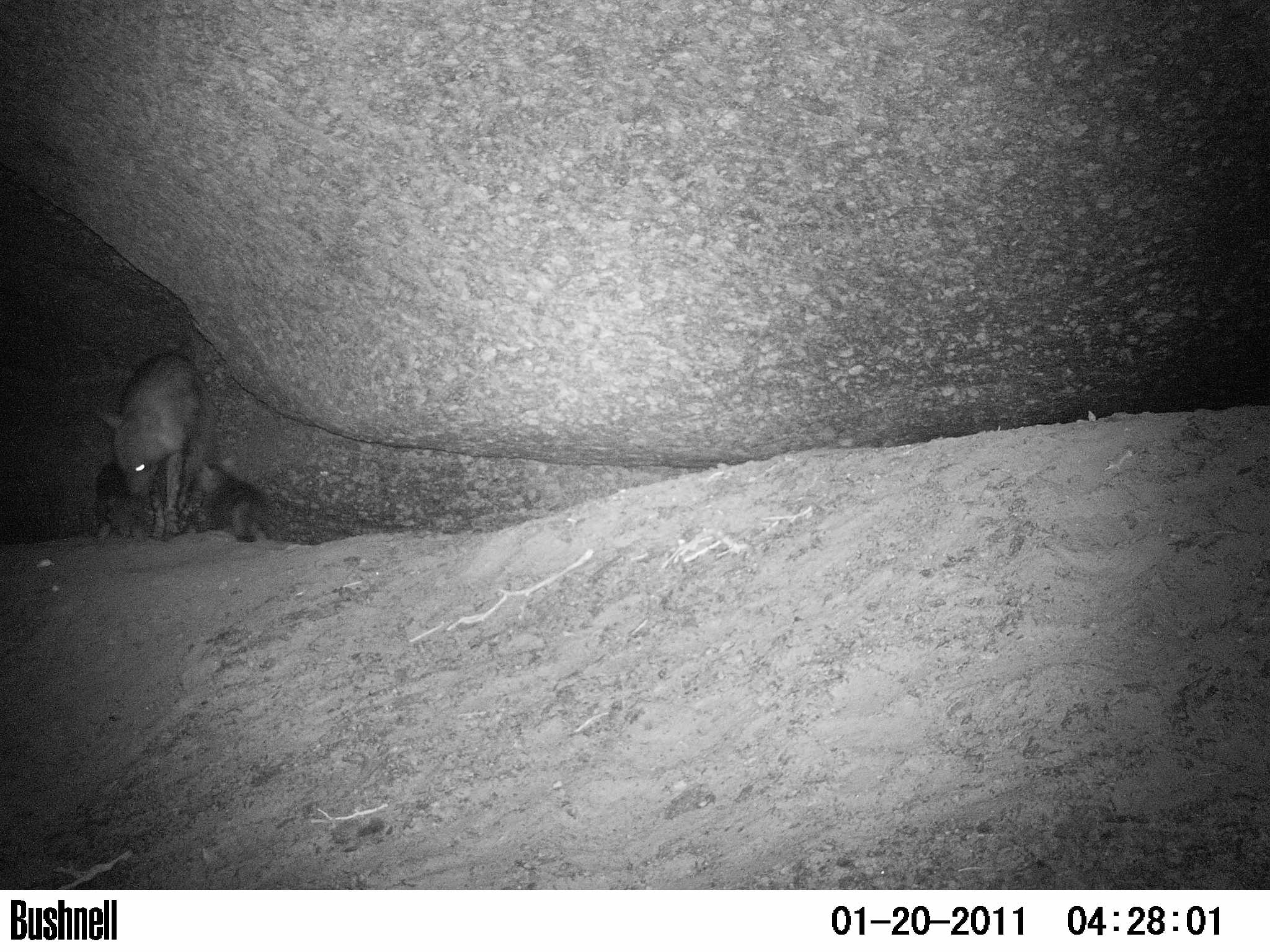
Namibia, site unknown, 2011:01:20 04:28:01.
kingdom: Animalia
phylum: Chordata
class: Mammalia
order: Carnivora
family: Hyaenidae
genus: Parahyaena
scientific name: Parahyaena brunnea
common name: brown hyena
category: hyaena brunnea